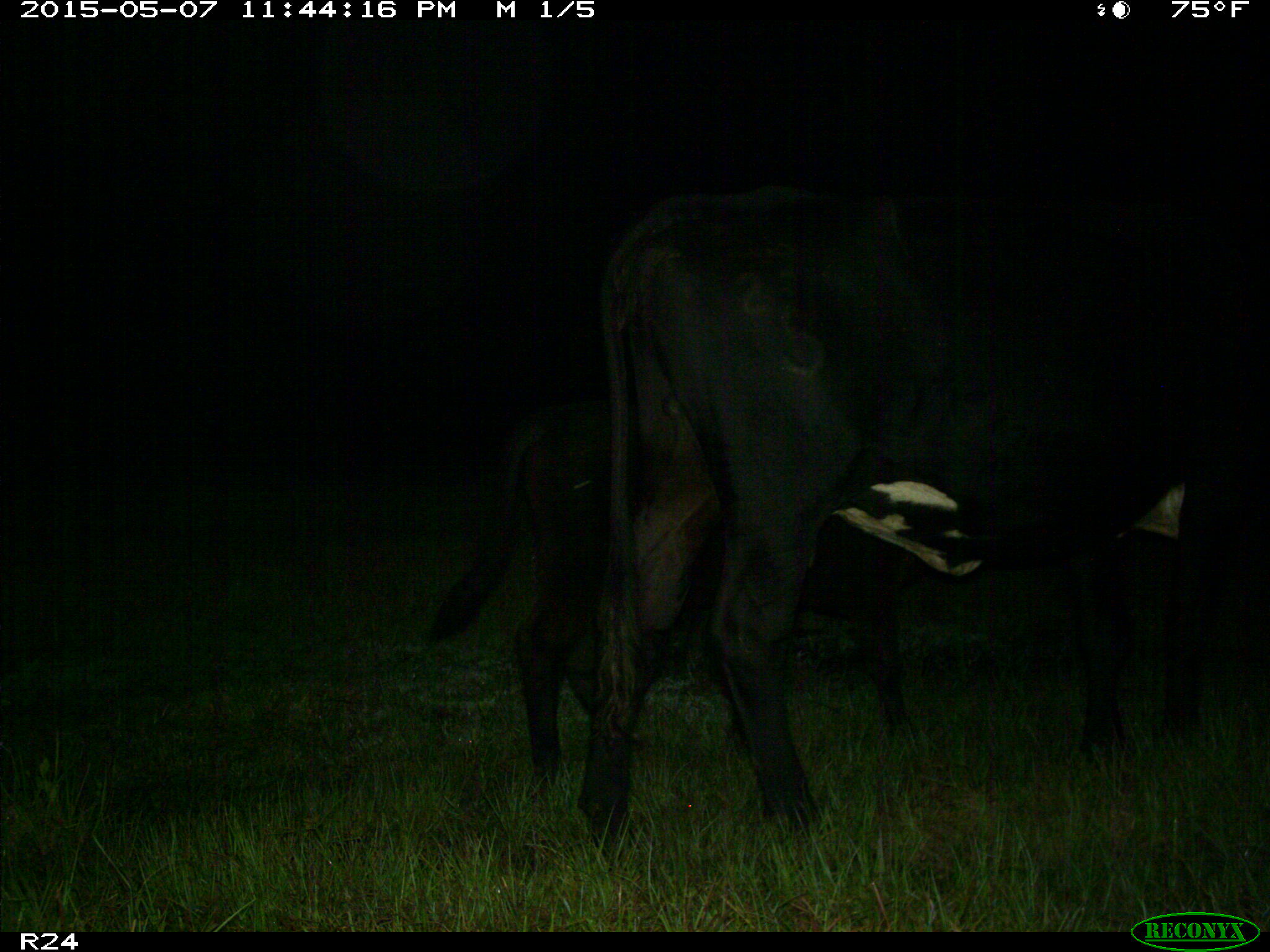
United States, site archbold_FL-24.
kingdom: Animalia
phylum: Chordata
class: Mammalia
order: Artiodactyla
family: Bovidae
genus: Bos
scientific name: Bos taurus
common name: domestic cow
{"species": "Bos taurus (domestic cow)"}